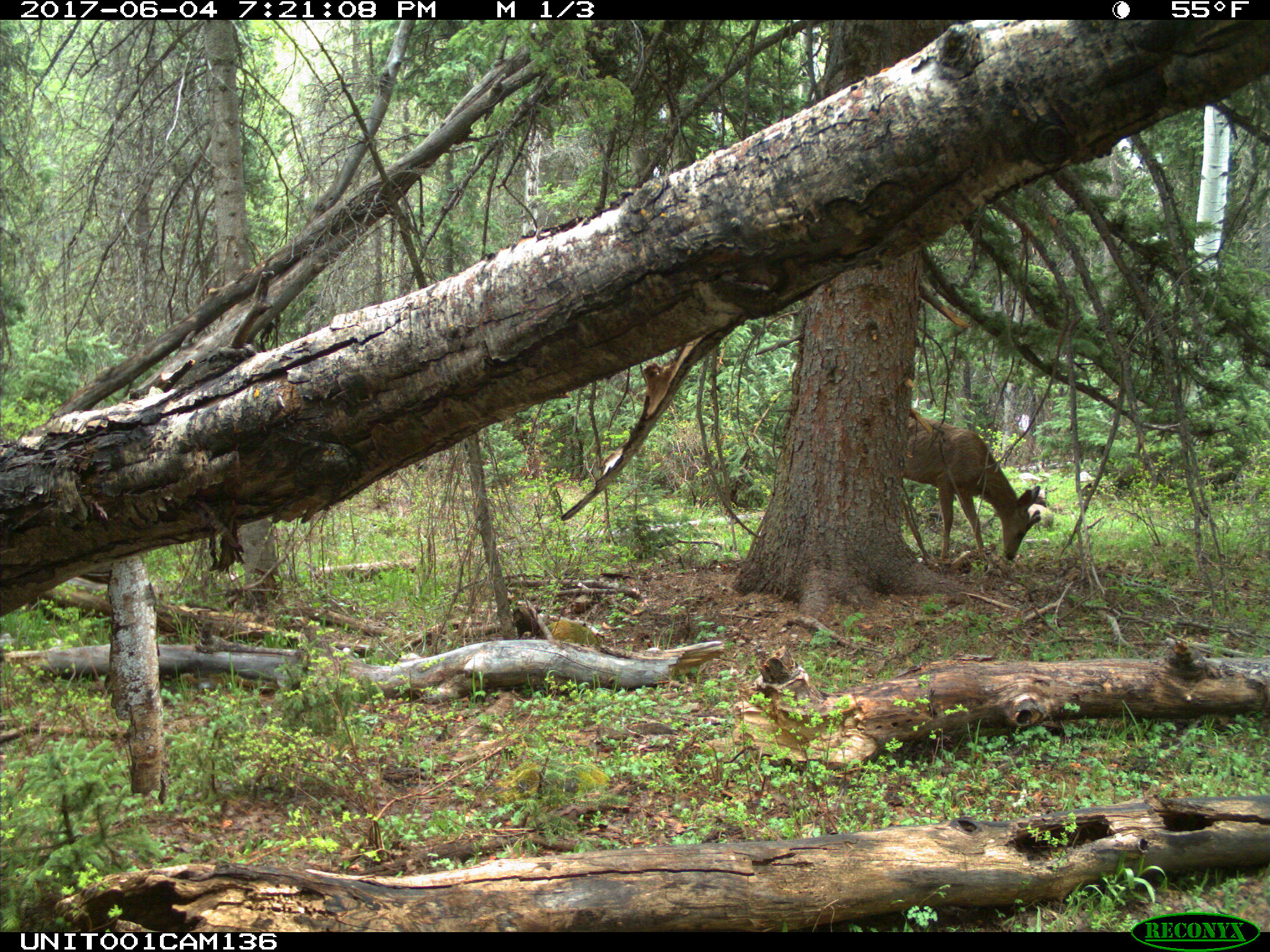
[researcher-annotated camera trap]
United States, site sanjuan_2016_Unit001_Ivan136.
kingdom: Animalia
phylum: Chordata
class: Mammalia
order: Artiodactyla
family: Cervidae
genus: Odocoileus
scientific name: Odocoileus hemionus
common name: mule deer